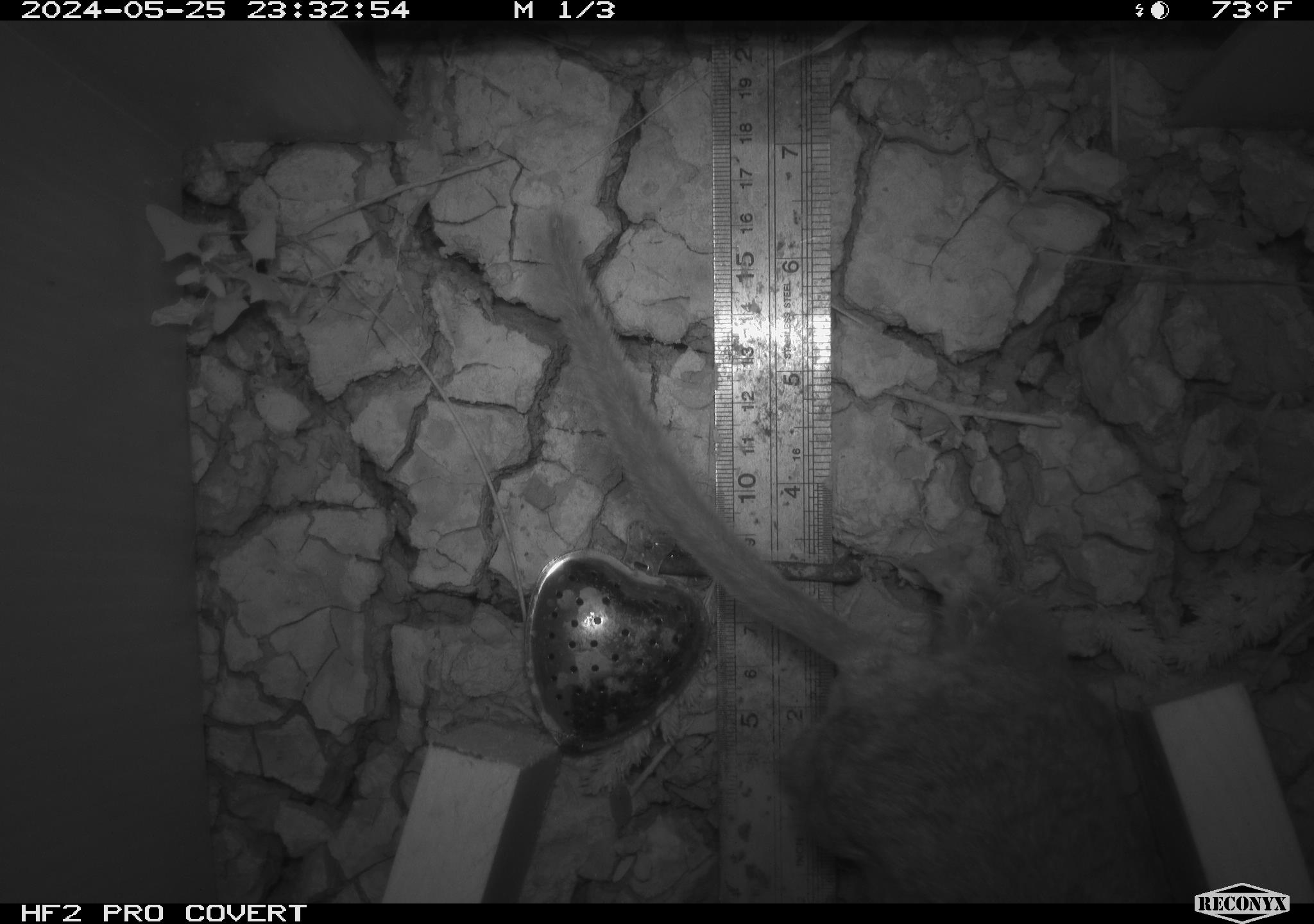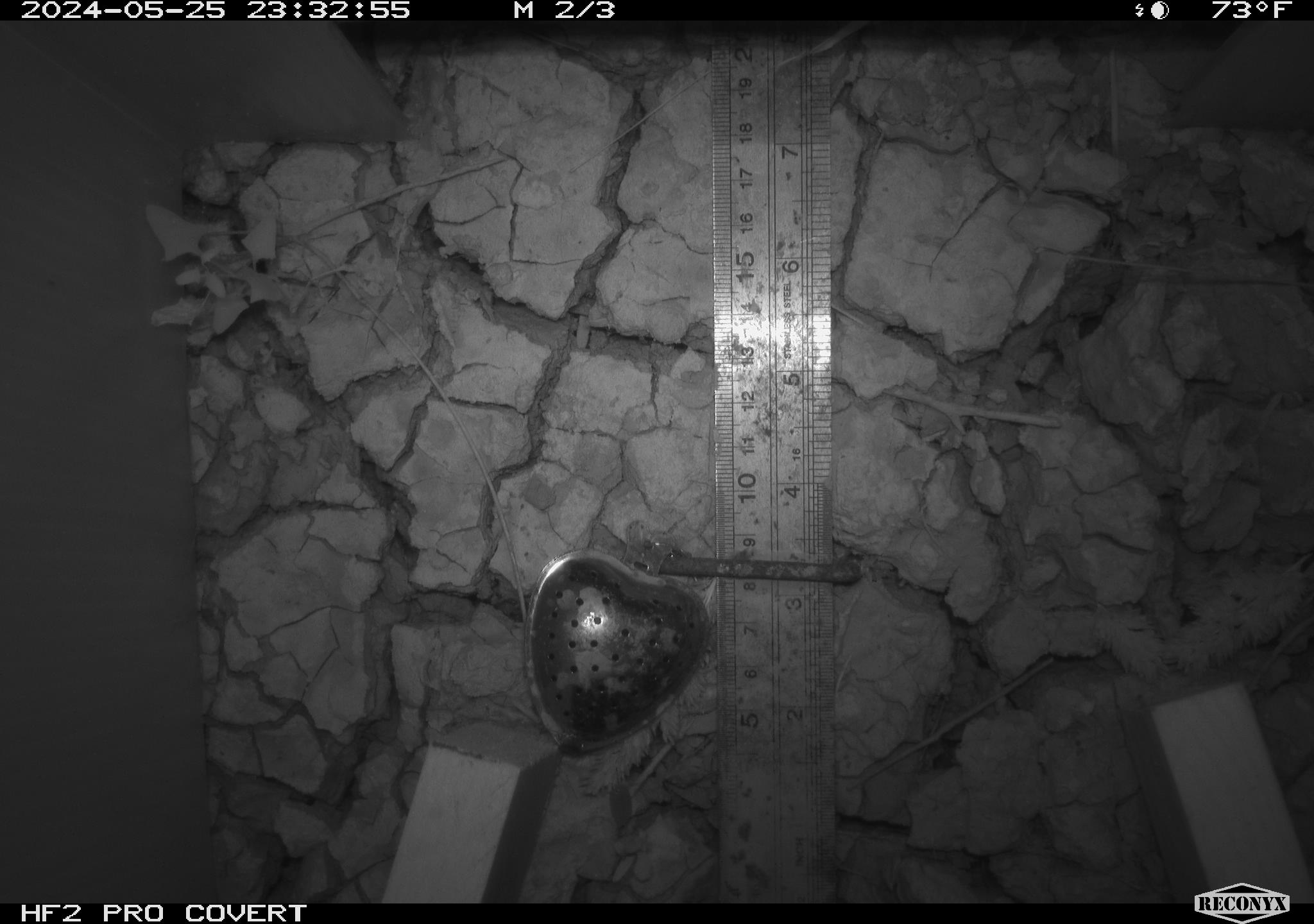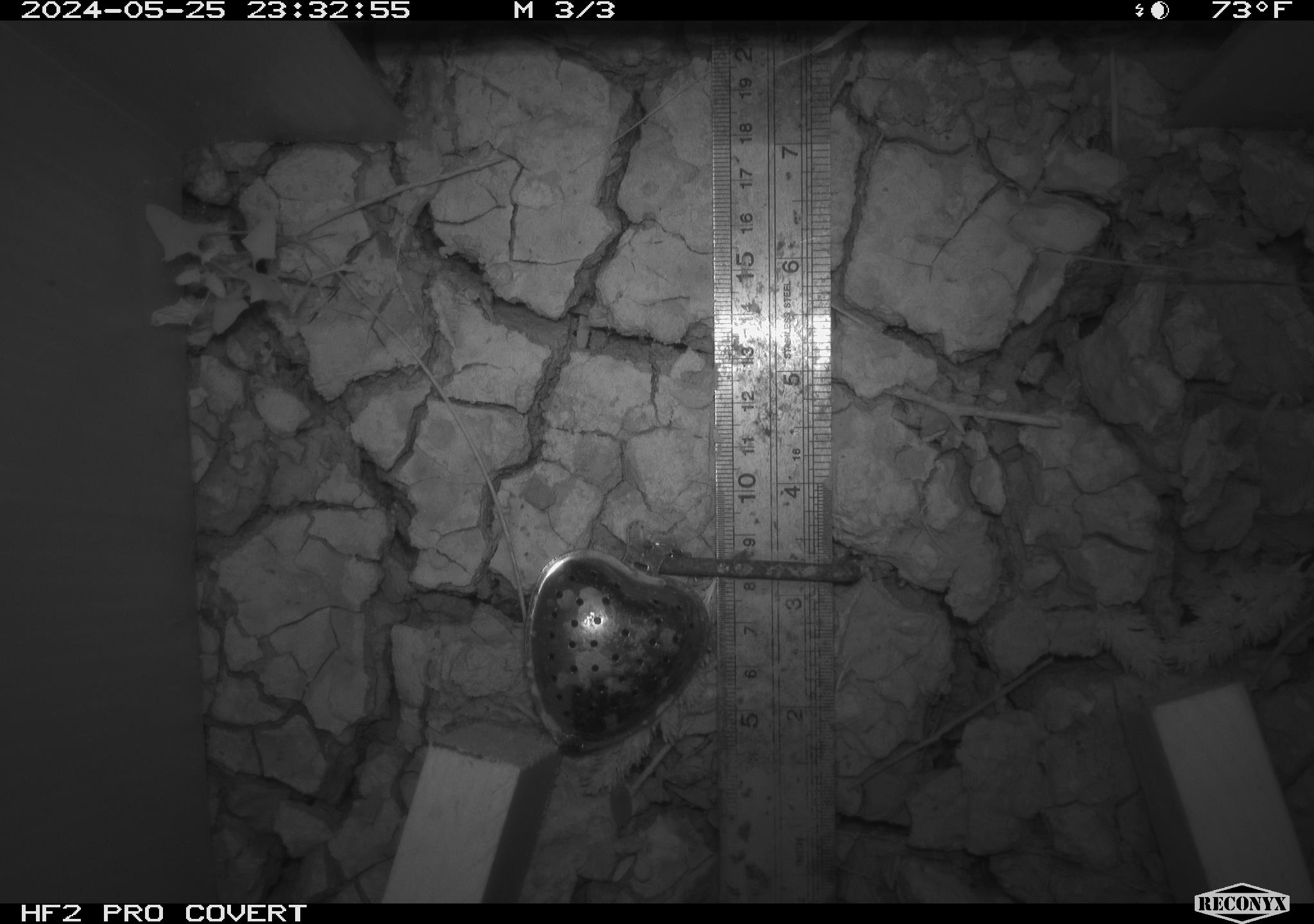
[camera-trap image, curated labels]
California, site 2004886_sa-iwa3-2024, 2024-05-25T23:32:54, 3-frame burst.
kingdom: Animalia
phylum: Chordata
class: Mammalia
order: Rodentia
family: Cricetidae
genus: Neotoma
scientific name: Neotoma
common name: pack rat or woodrat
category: neotoma species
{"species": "neotoma species (pack rat or woodrat) (Neotoma)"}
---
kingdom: Animalia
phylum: Arthropoda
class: Insecta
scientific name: Insecta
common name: insect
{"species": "insect (Insecta)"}